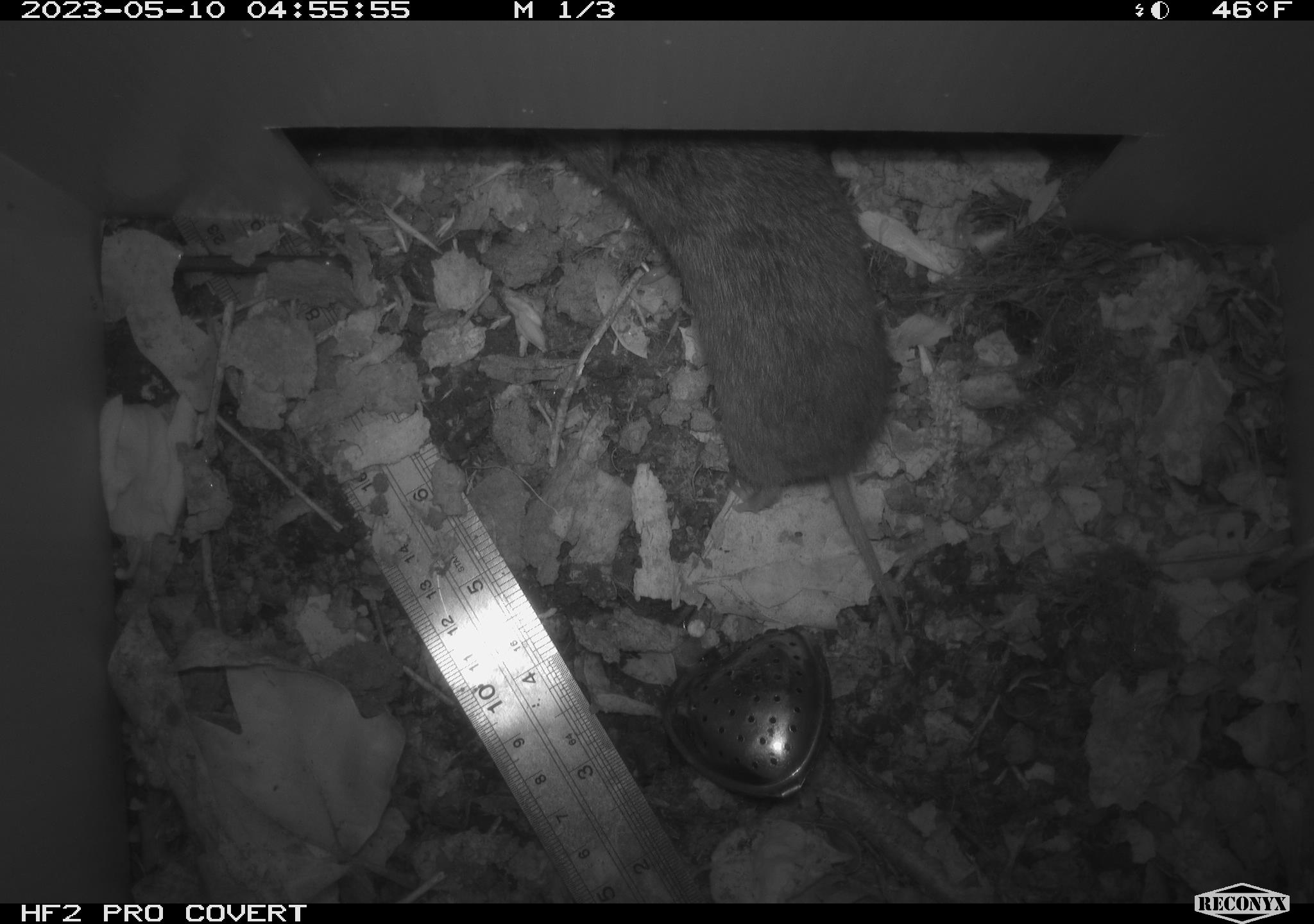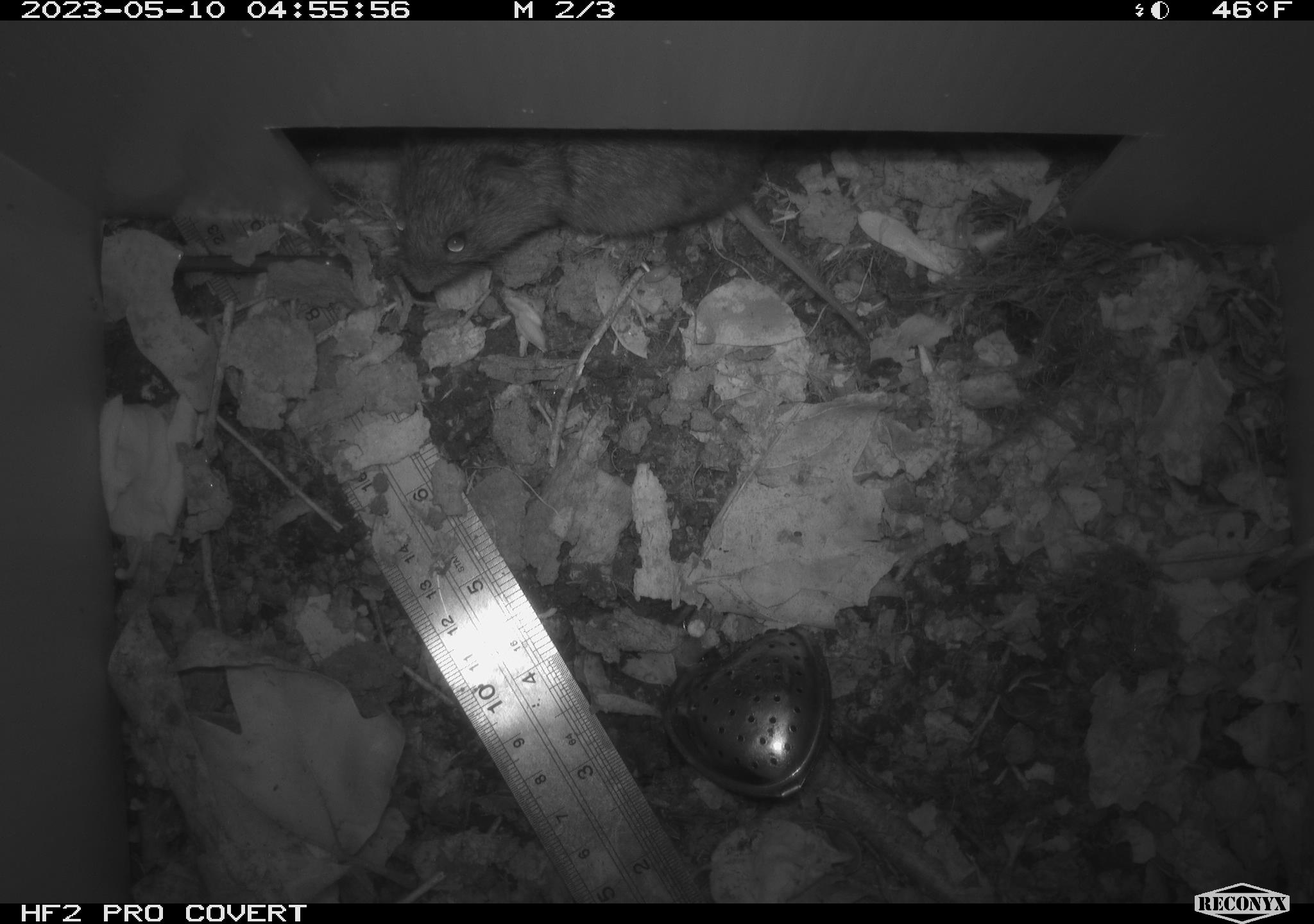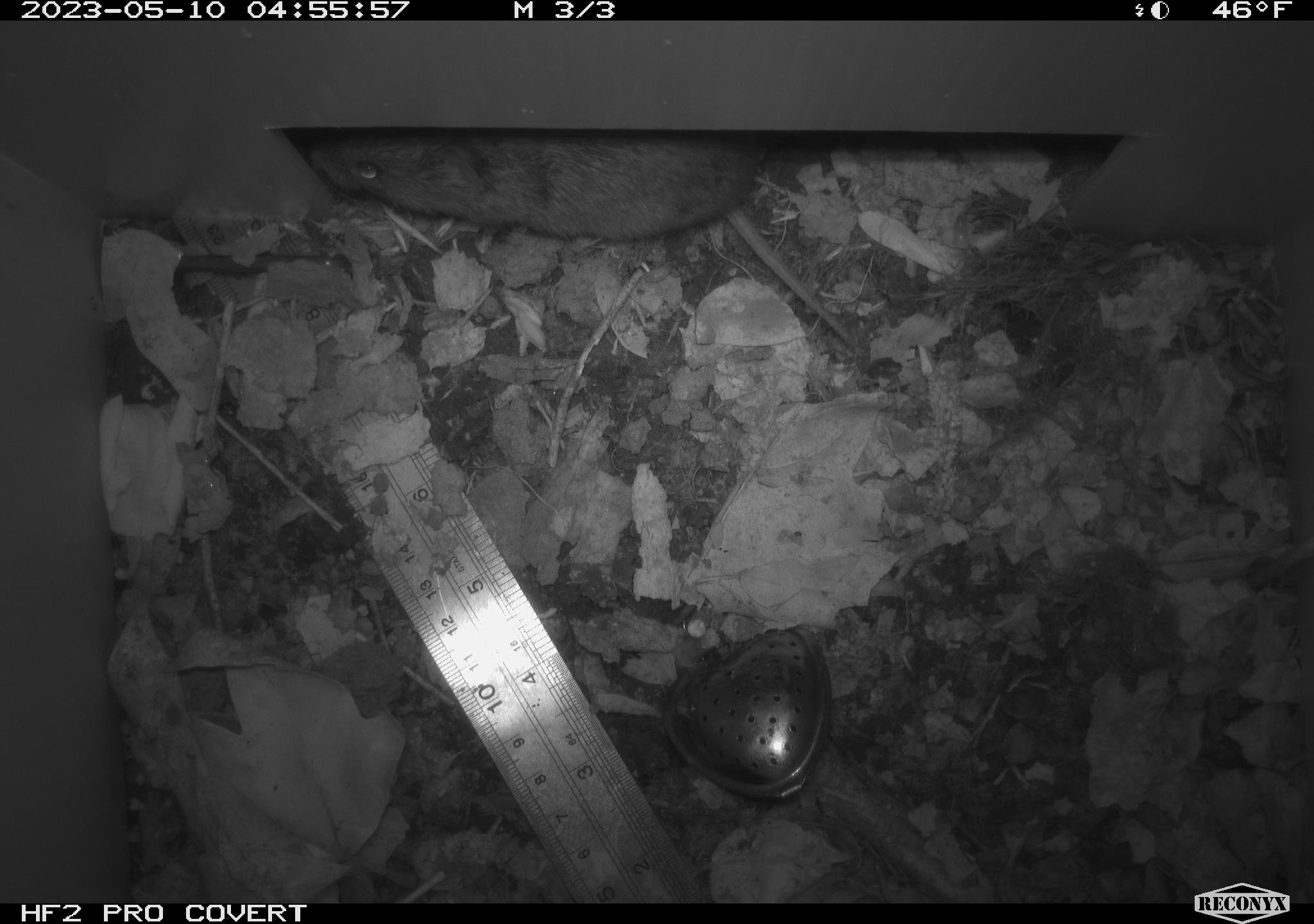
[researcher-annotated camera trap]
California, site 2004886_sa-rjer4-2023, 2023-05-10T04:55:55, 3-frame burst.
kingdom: Animalia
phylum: Chordata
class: Mammalia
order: Rodentia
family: Cricetidae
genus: Microtus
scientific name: Microtus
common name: meadow vole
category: microtus species